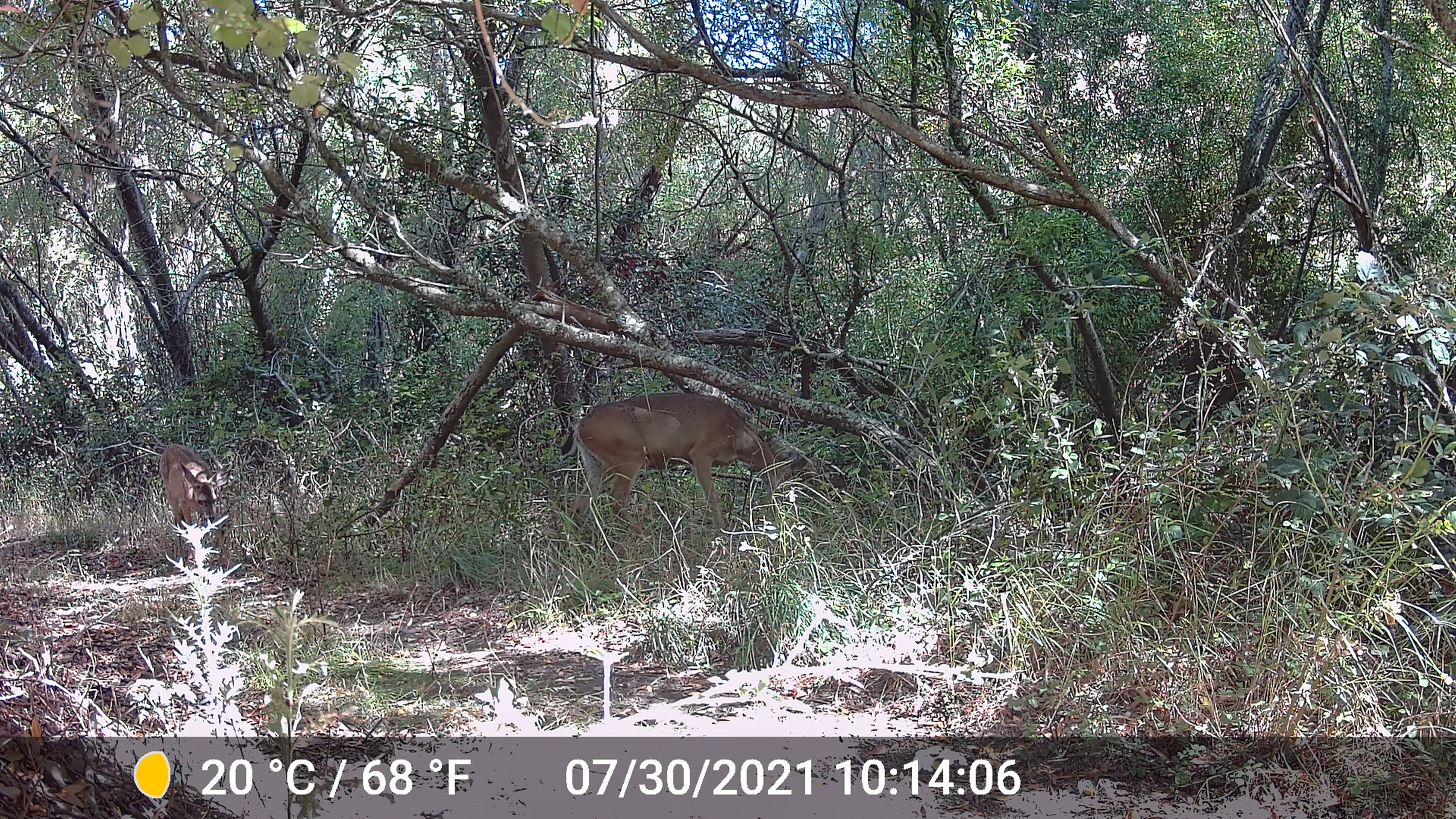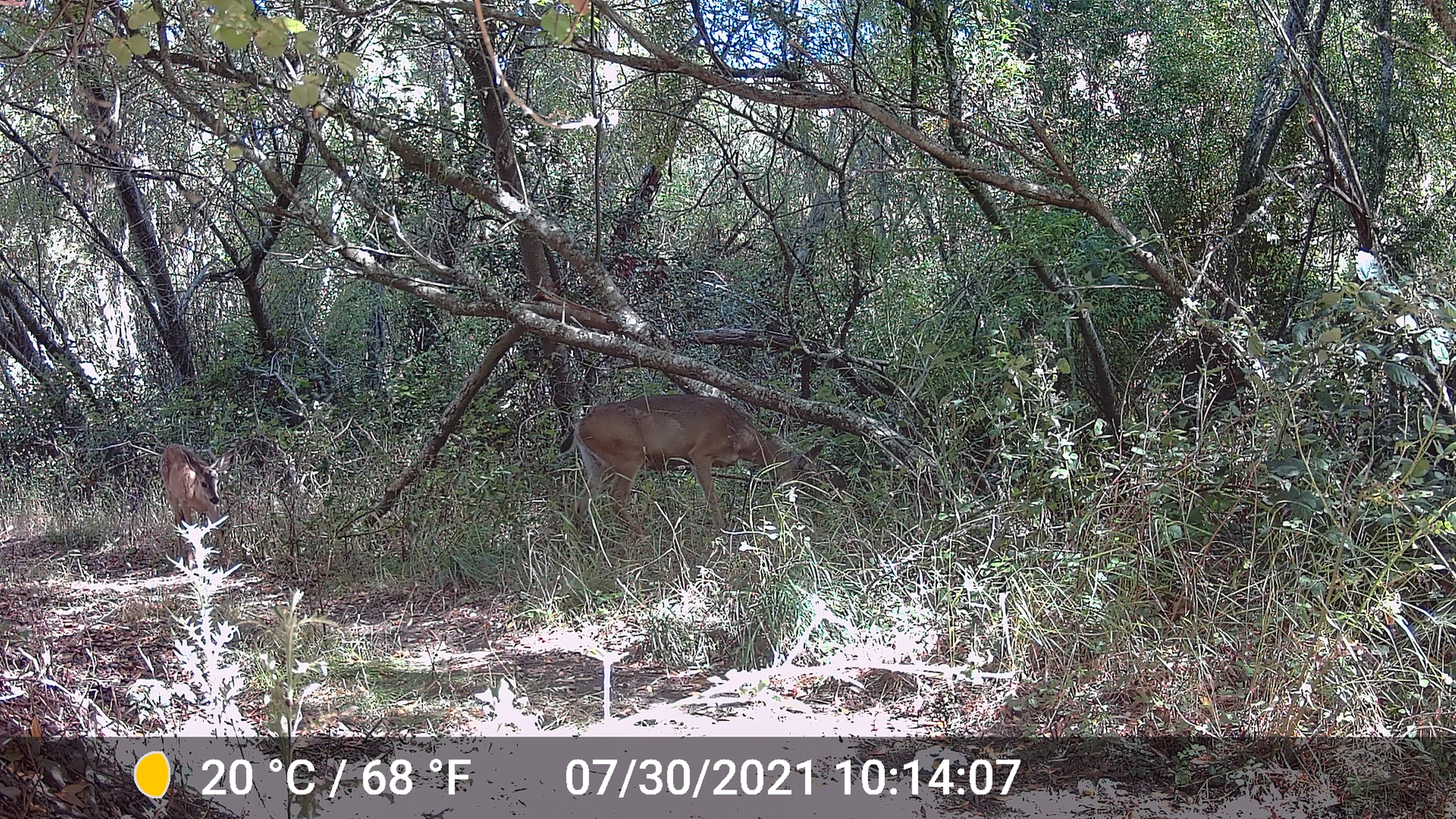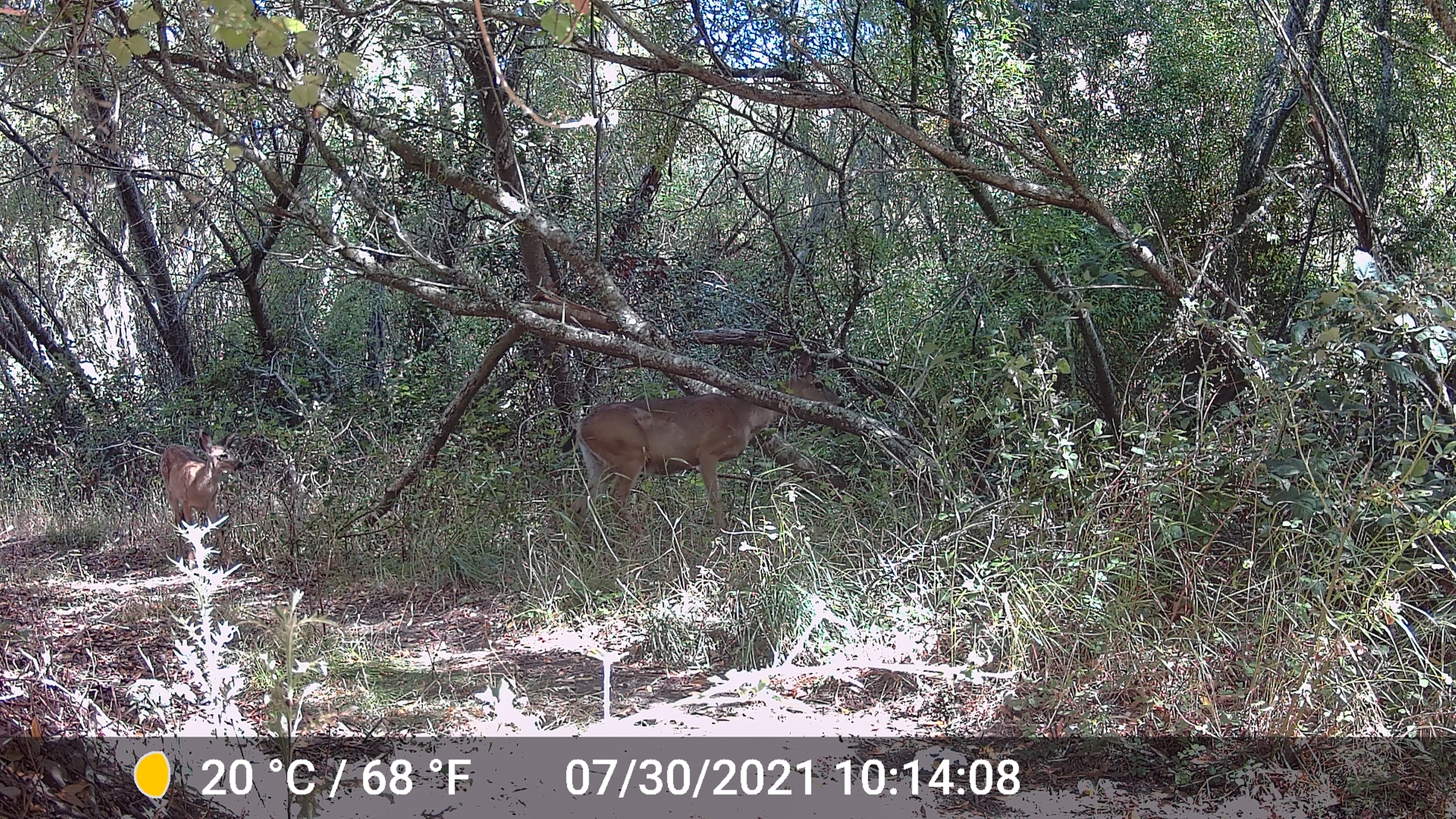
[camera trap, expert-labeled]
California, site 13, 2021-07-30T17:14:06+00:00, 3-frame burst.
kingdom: Animalia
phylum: Chordata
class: Mammalia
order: Artiodactyla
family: Cervidae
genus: Odocoileus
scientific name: Odocoileus hemionus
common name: mule deer